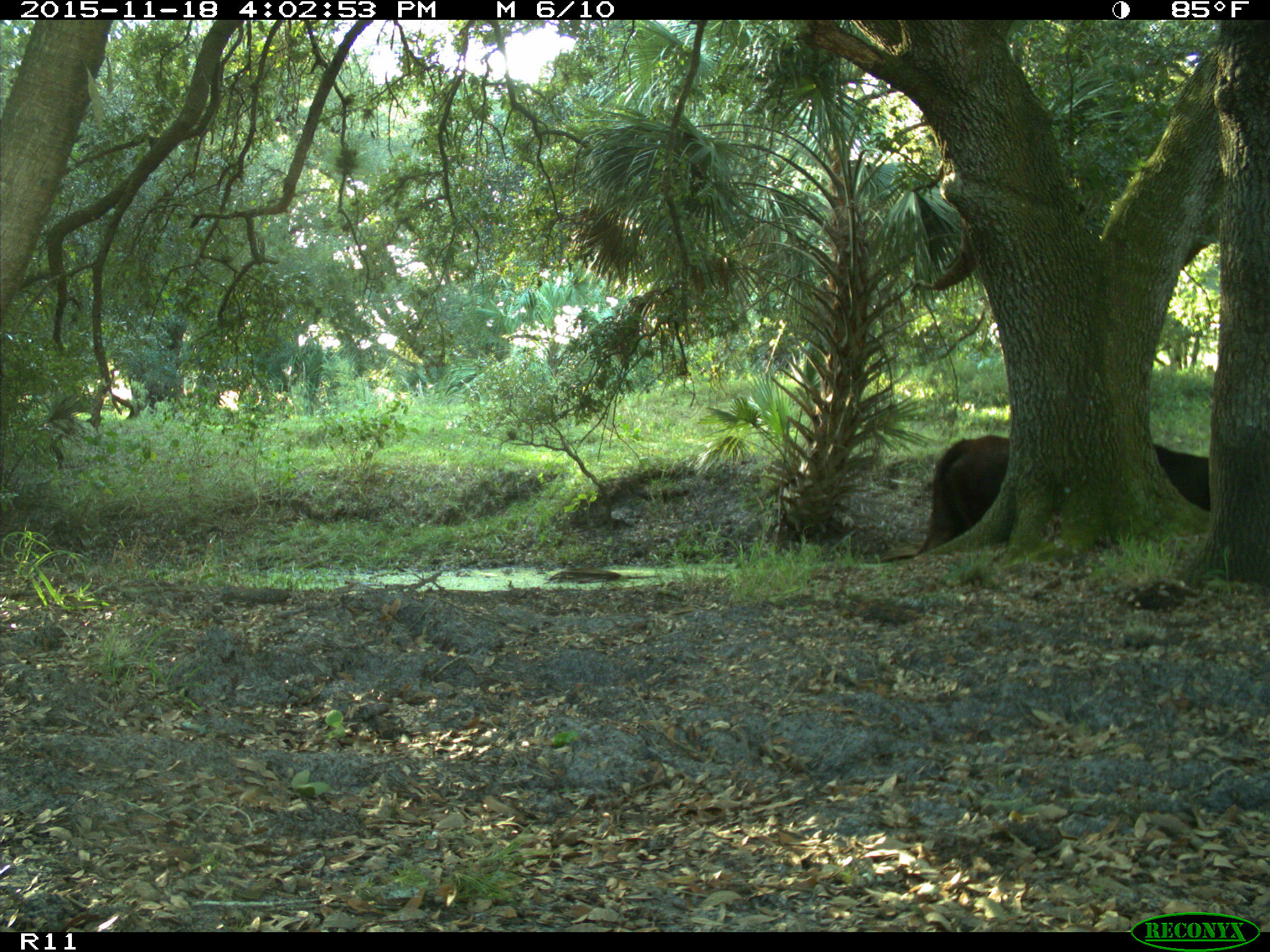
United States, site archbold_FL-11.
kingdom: Animalia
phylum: Chordata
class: Mammalia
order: Artiodactyla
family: Bovidae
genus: Bos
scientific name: Bos taurus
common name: domestic cow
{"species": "Bos taurus (domestic cow)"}